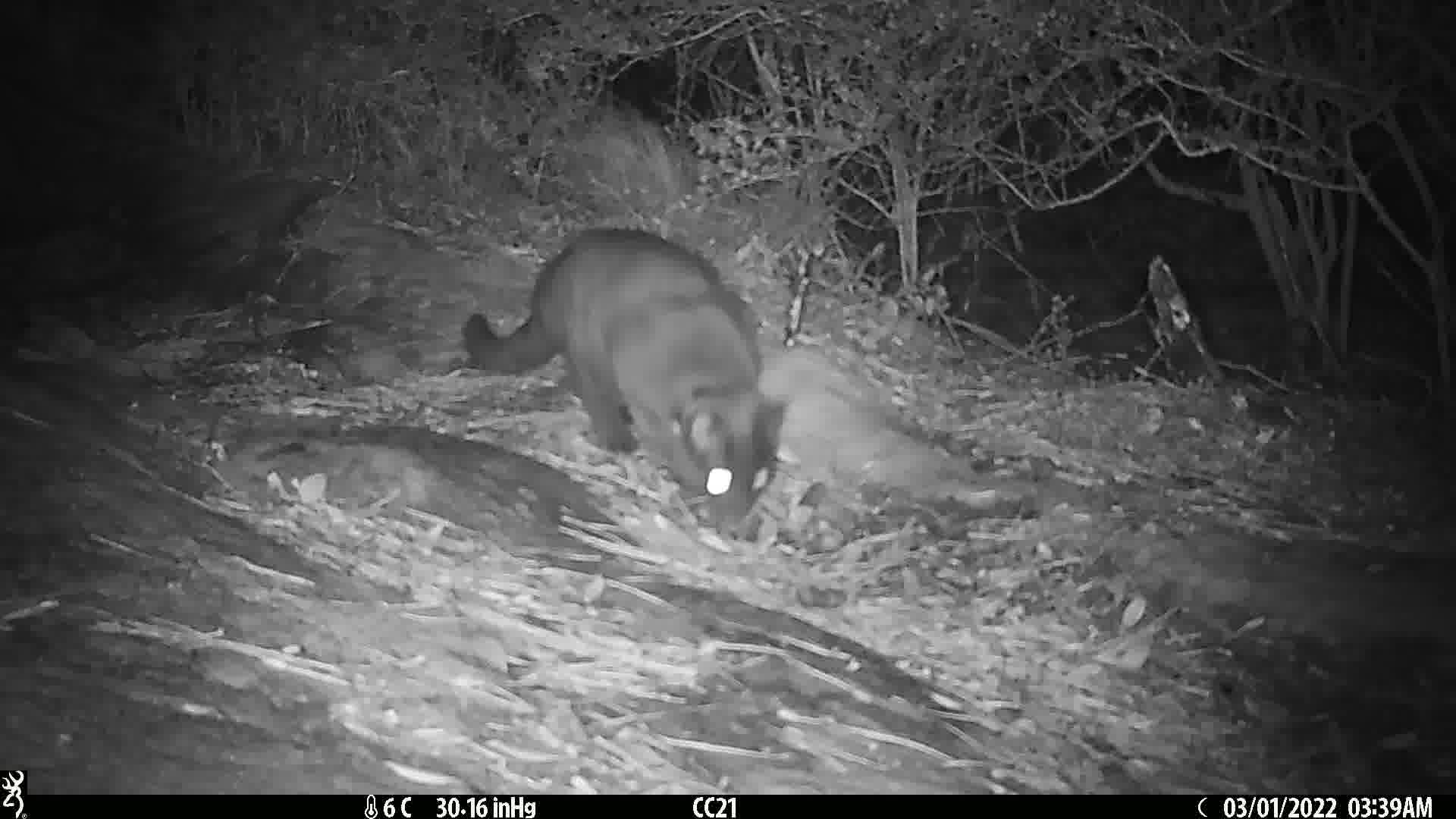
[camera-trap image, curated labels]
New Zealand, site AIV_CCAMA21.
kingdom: Animalia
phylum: Chordata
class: Mammalia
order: Carnivora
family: Felidae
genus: Felis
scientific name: Felis catus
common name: domestic cat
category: cat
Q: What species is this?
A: Cat (domestic cat) (Felis catus).